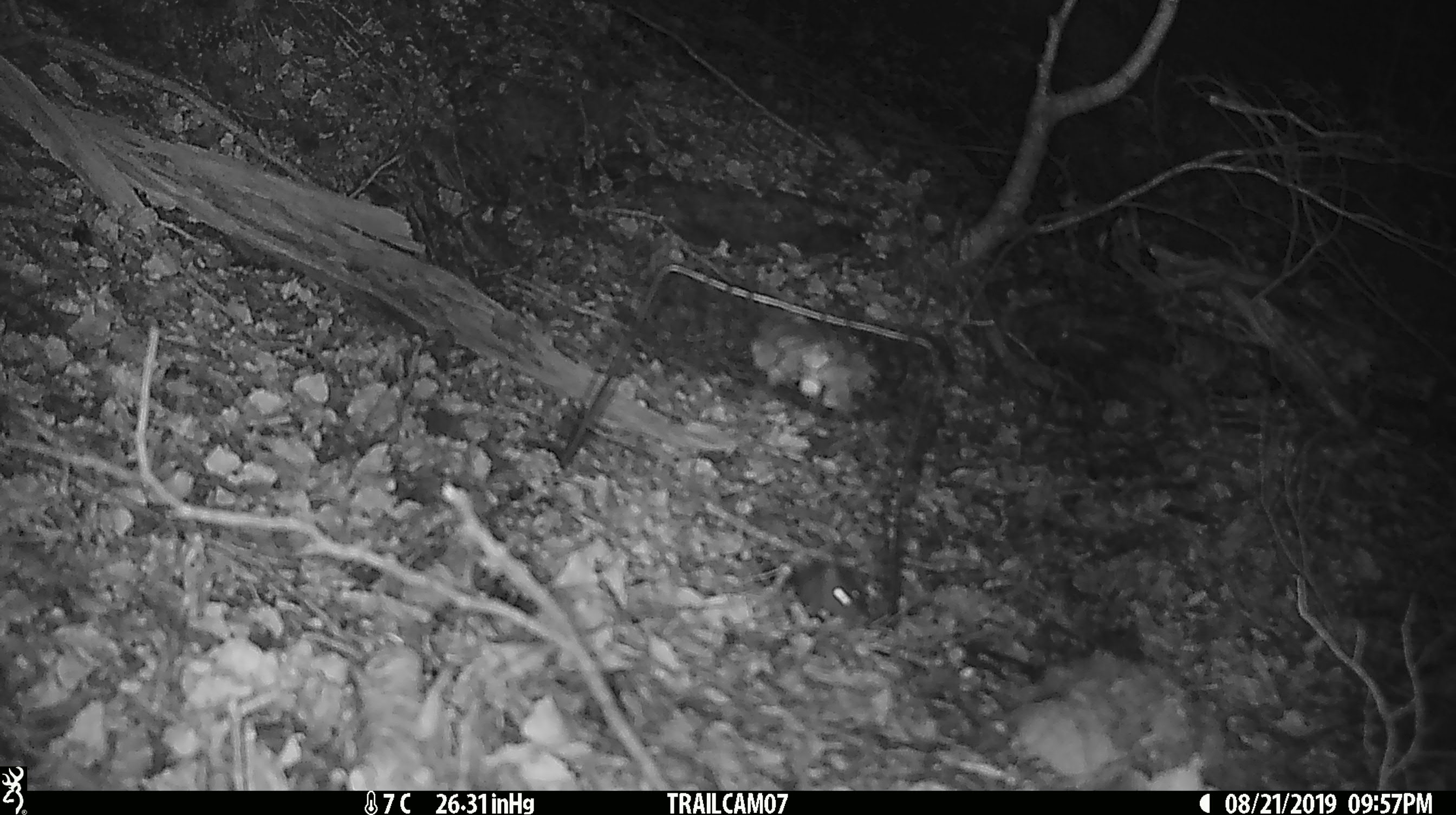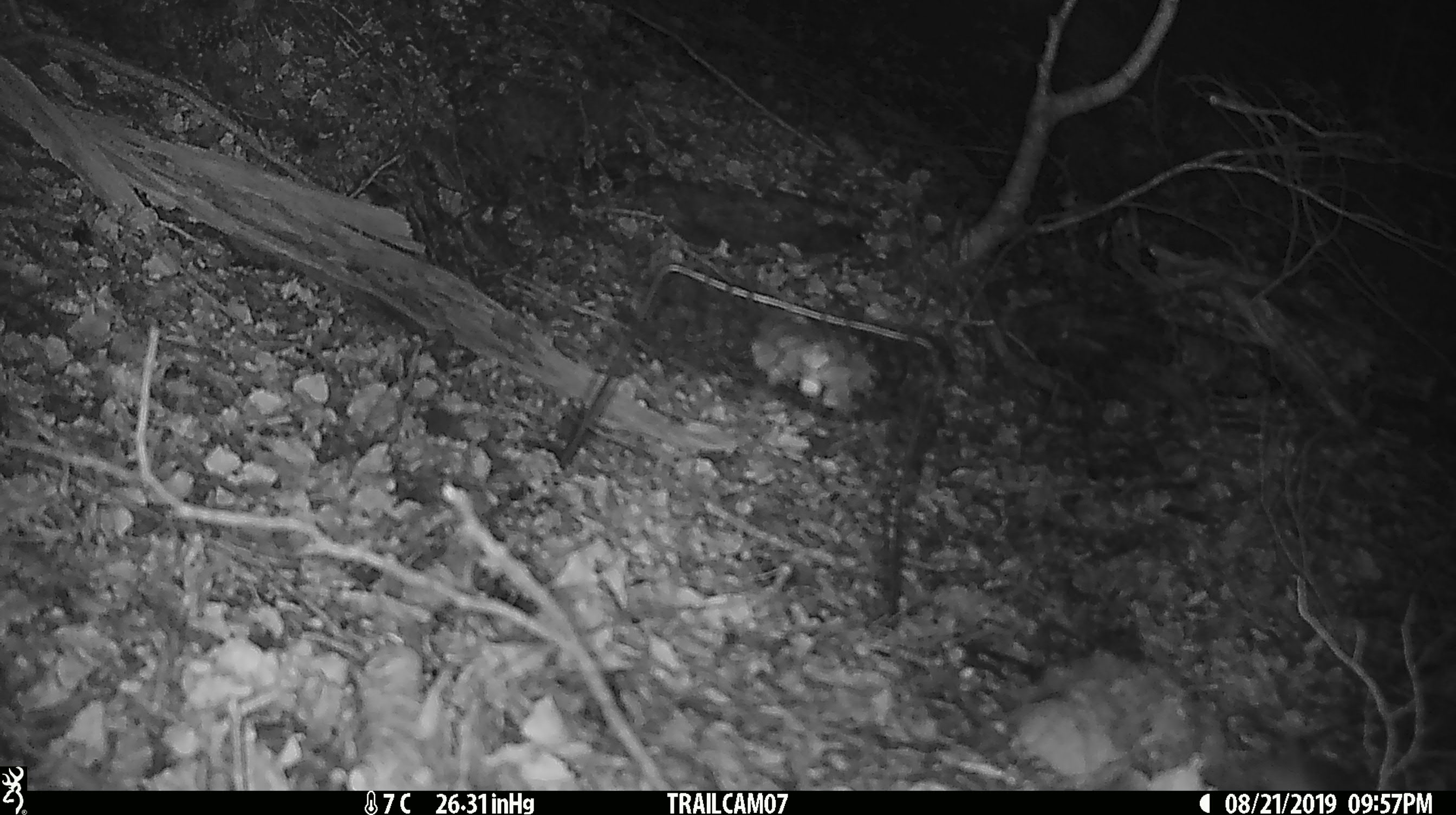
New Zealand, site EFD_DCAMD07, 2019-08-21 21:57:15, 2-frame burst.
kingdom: Animalia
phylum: Chordata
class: Mammalia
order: Rodentia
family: Muridae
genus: Mus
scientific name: Mus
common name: mouse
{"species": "mouse (Mus)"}